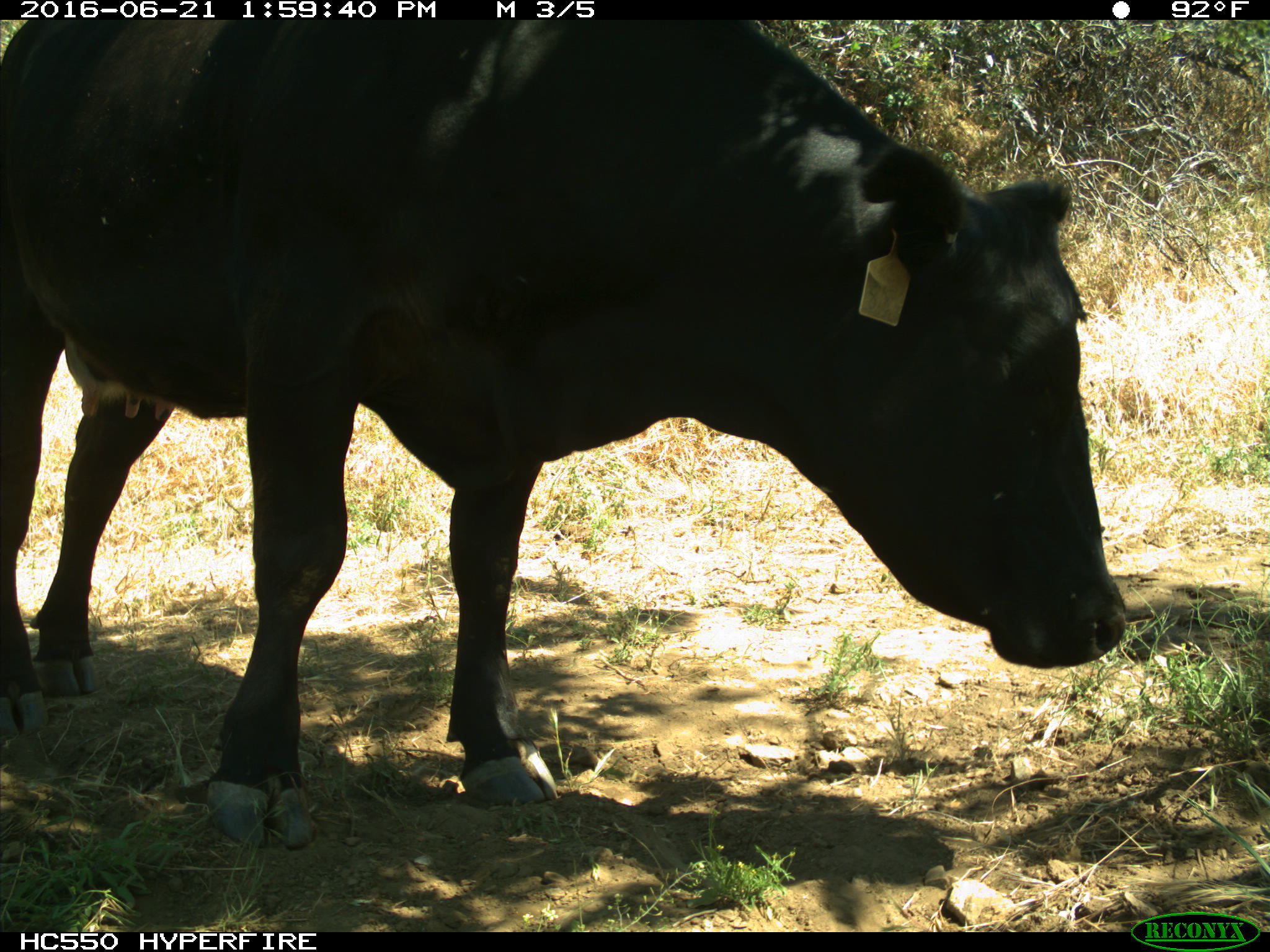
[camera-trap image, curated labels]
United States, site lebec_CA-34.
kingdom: Animalia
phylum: Chordata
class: Mammalia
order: Artiodactyla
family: Bovidae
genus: Bos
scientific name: Bos taurus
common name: domestic cow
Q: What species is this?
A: Bos taurus (domestic cow).